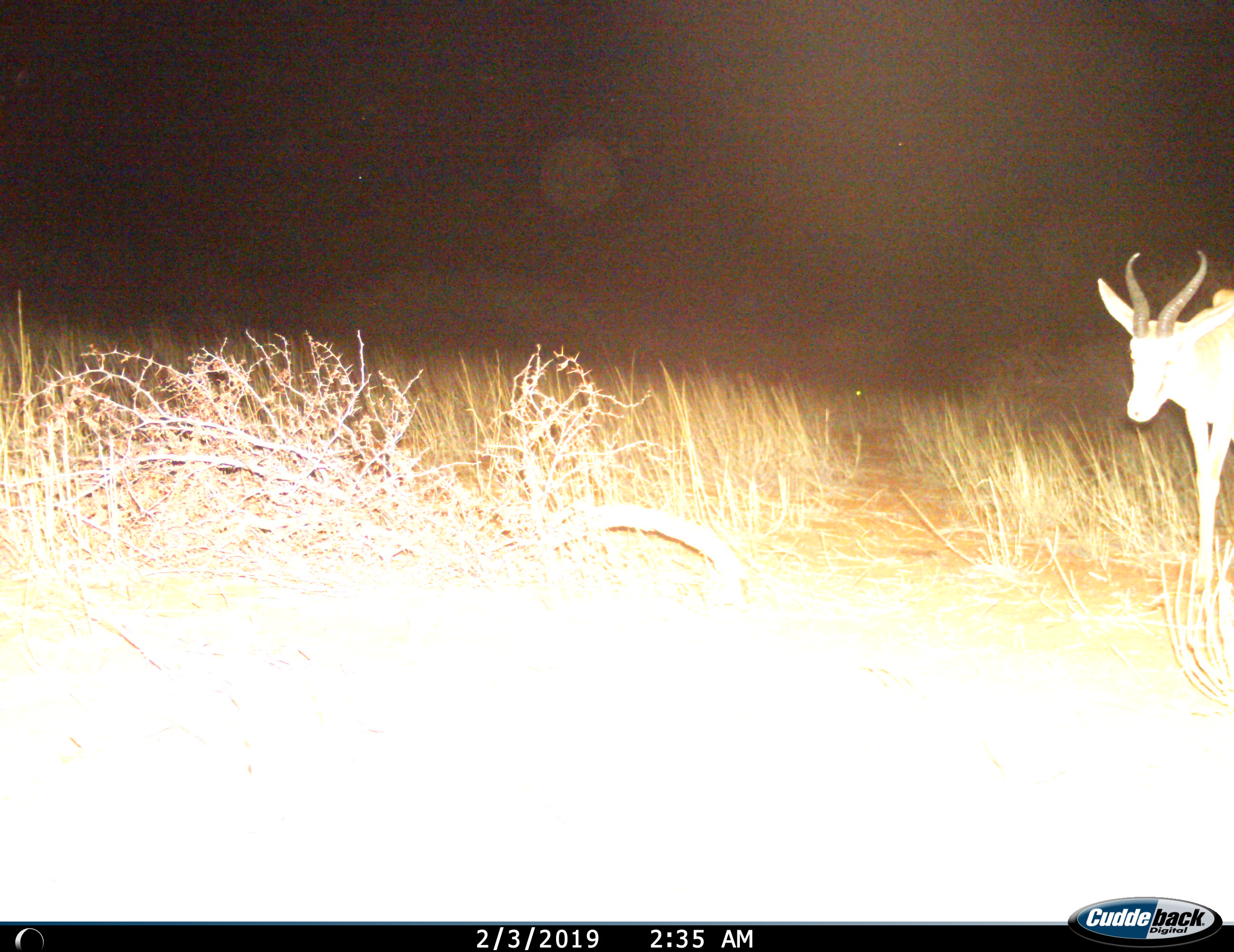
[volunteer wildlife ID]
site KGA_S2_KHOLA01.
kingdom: Animalia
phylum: Chordata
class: Mammalia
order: Artiodactyla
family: Bovidae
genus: Antidorcas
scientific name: Antidorcas marsupialis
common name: springbok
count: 1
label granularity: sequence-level